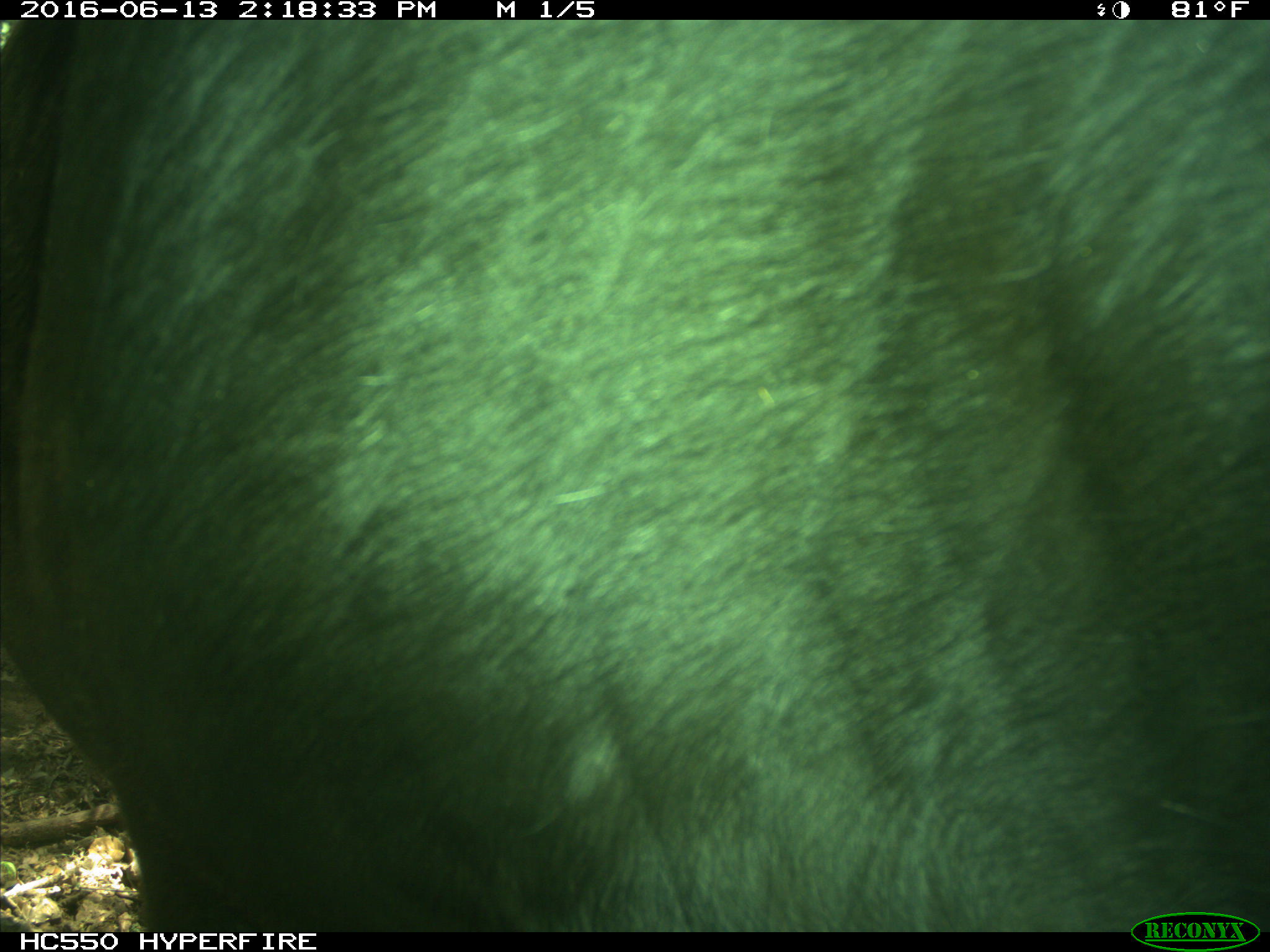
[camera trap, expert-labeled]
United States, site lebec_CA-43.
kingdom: Animalia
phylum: Chordata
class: Mammalia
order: Artiodactyla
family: Bovidae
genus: Bos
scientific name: Bos taurus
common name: domestic cow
Bos taurus (domestic cow).